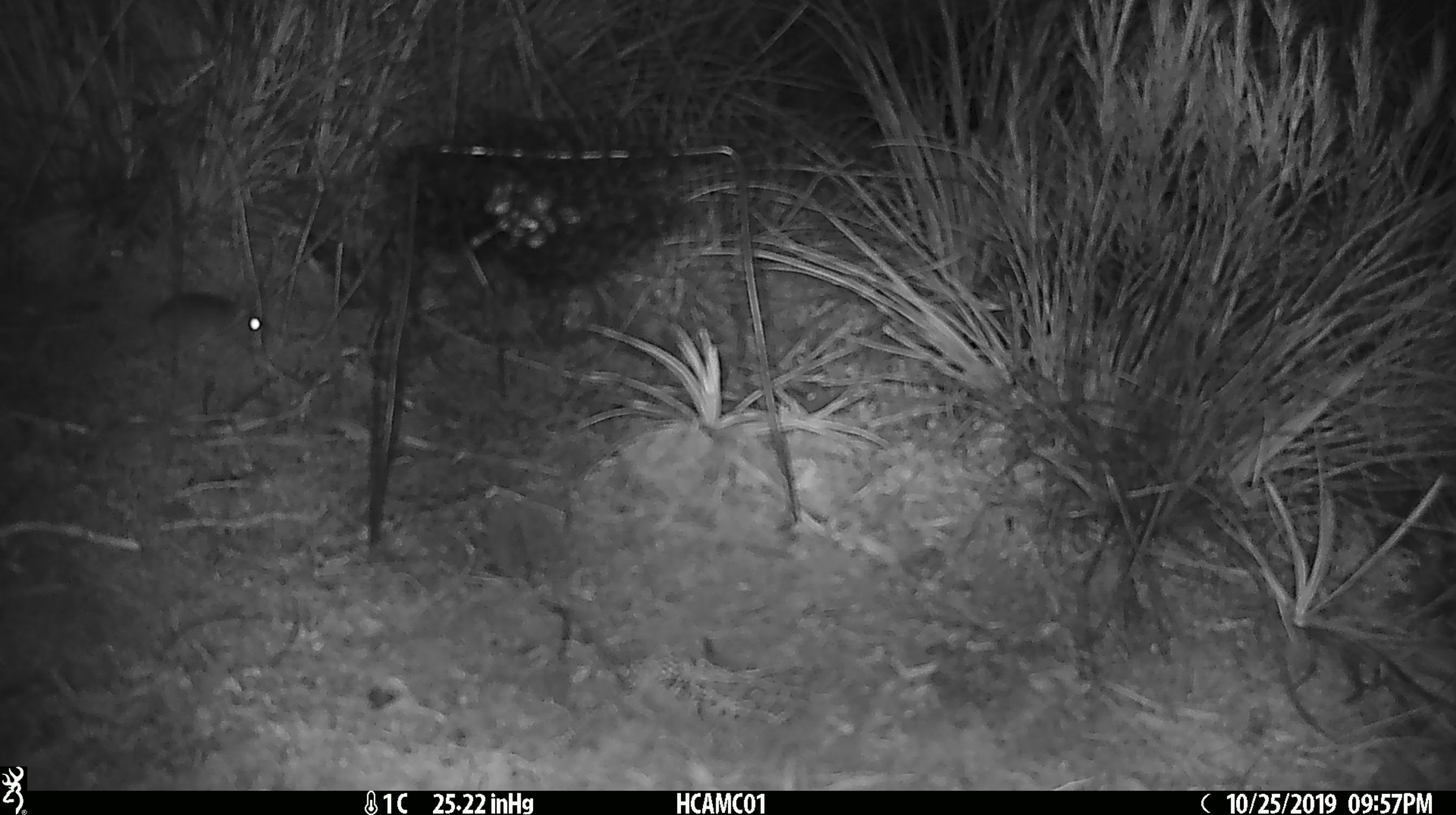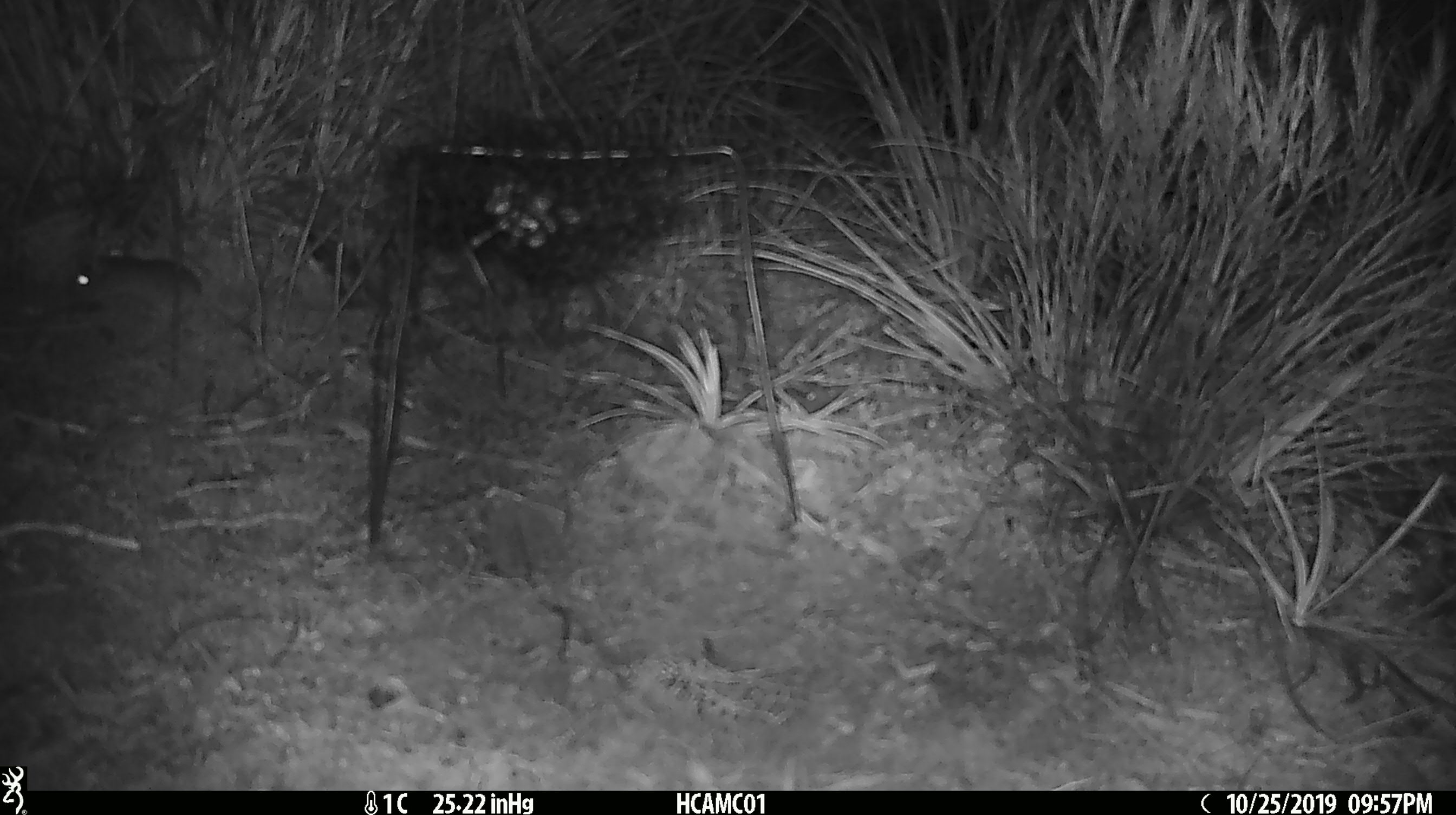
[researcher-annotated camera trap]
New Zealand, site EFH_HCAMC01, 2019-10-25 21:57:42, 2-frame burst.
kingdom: Animalia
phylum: Chordata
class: Mammalia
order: Rodentia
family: Muridae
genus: Mus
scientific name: Mus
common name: mouse